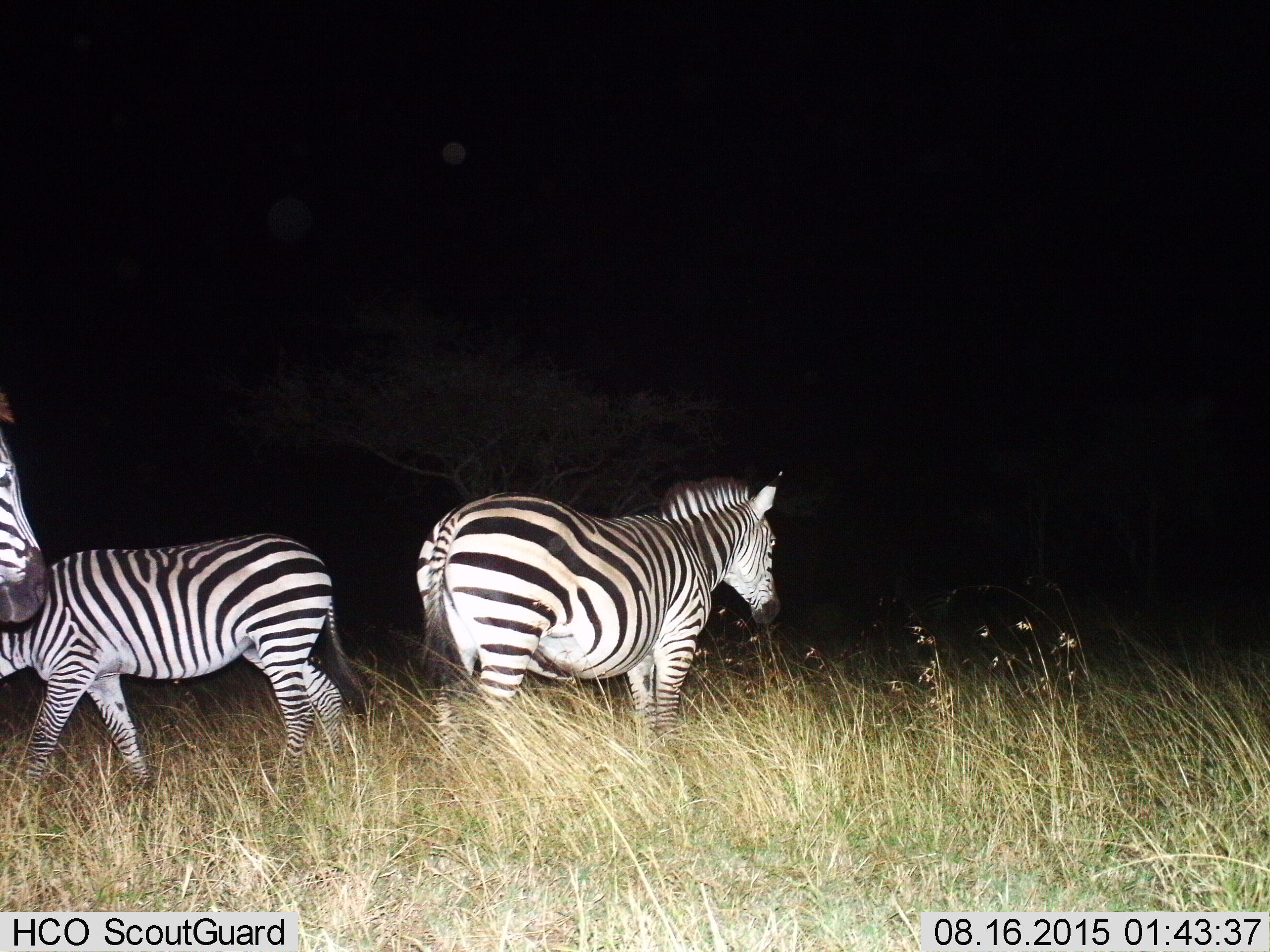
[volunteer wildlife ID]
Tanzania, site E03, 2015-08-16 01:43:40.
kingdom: Animalia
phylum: Chordata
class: Mammalia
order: Perissodactyla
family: Equidae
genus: Equus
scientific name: Equus quagga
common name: plains zebra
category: zebra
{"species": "zebra (plains zebra) (Equus quagga)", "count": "3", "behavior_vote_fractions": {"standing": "84%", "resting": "5%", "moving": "68%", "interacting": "0%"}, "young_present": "0%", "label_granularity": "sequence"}